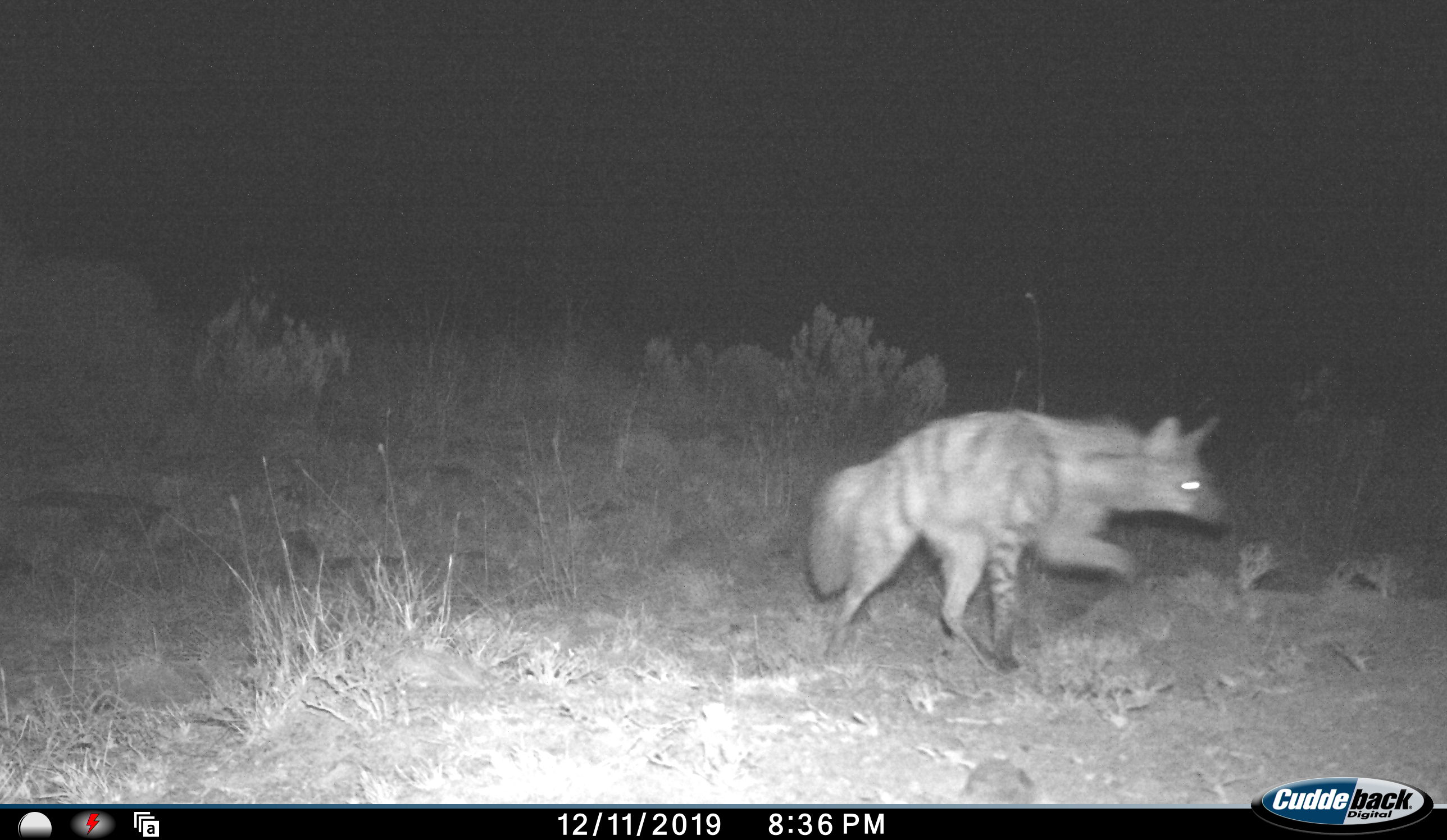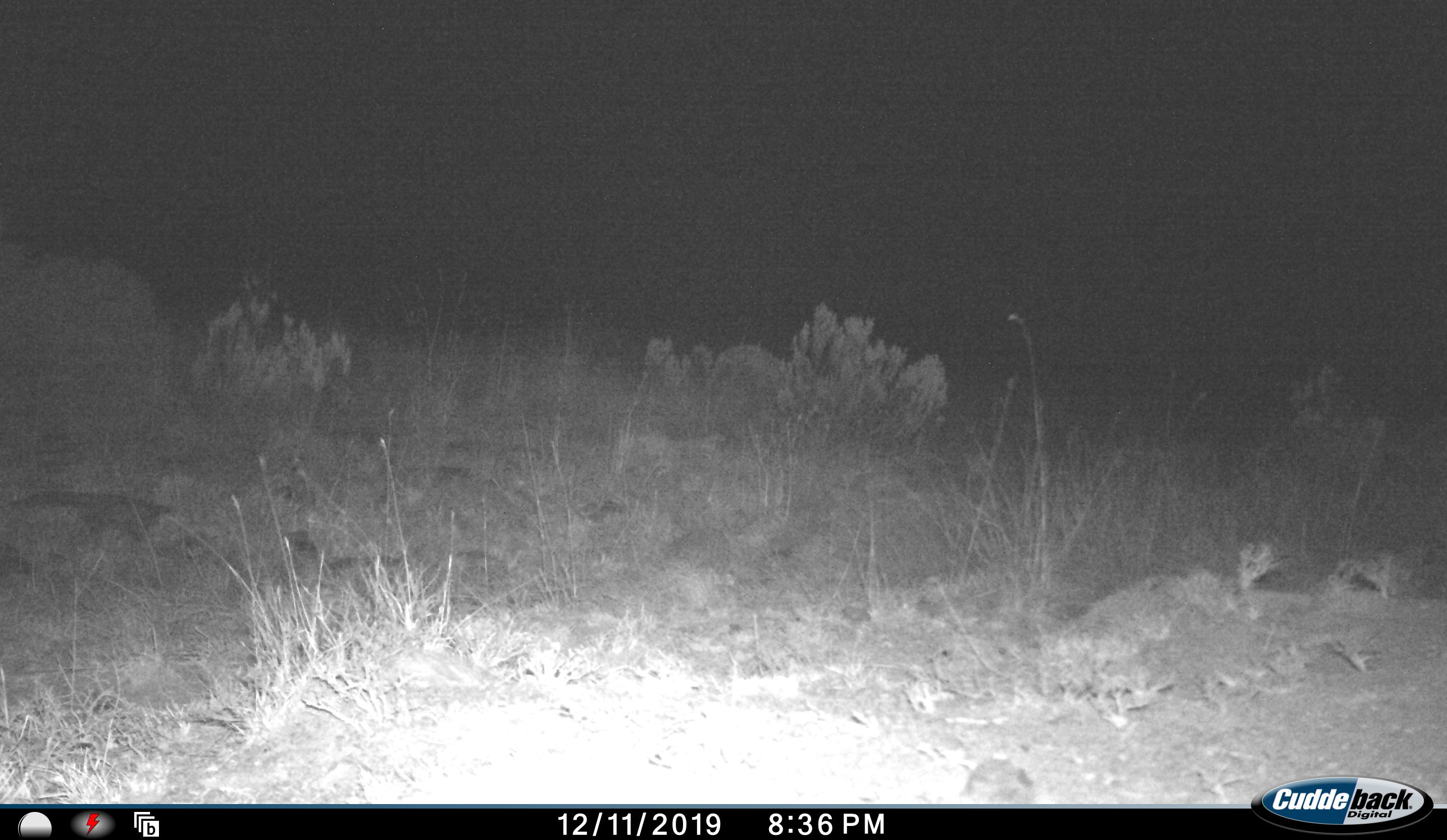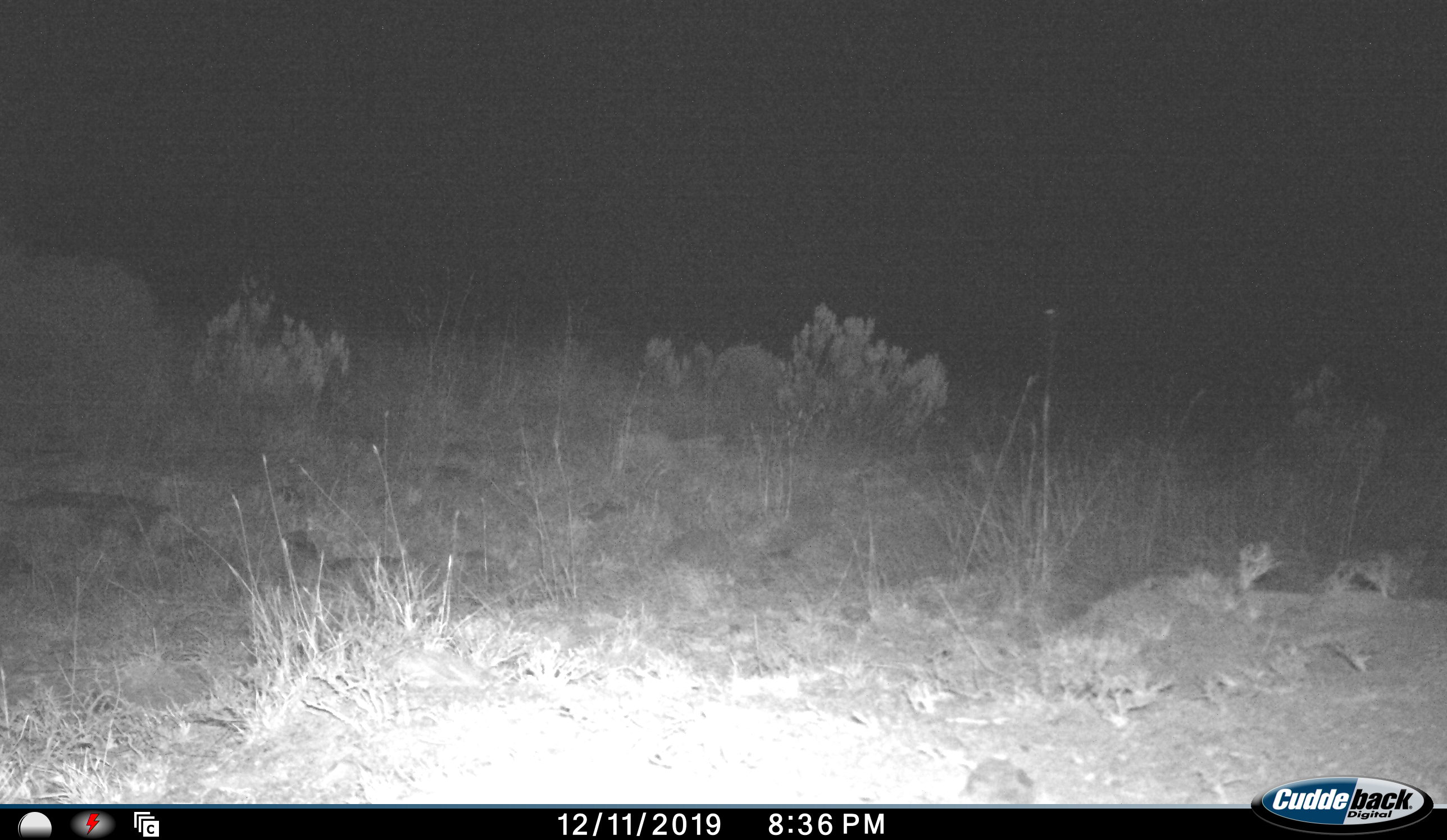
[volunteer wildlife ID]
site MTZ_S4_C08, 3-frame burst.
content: unidentified animal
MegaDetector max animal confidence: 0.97